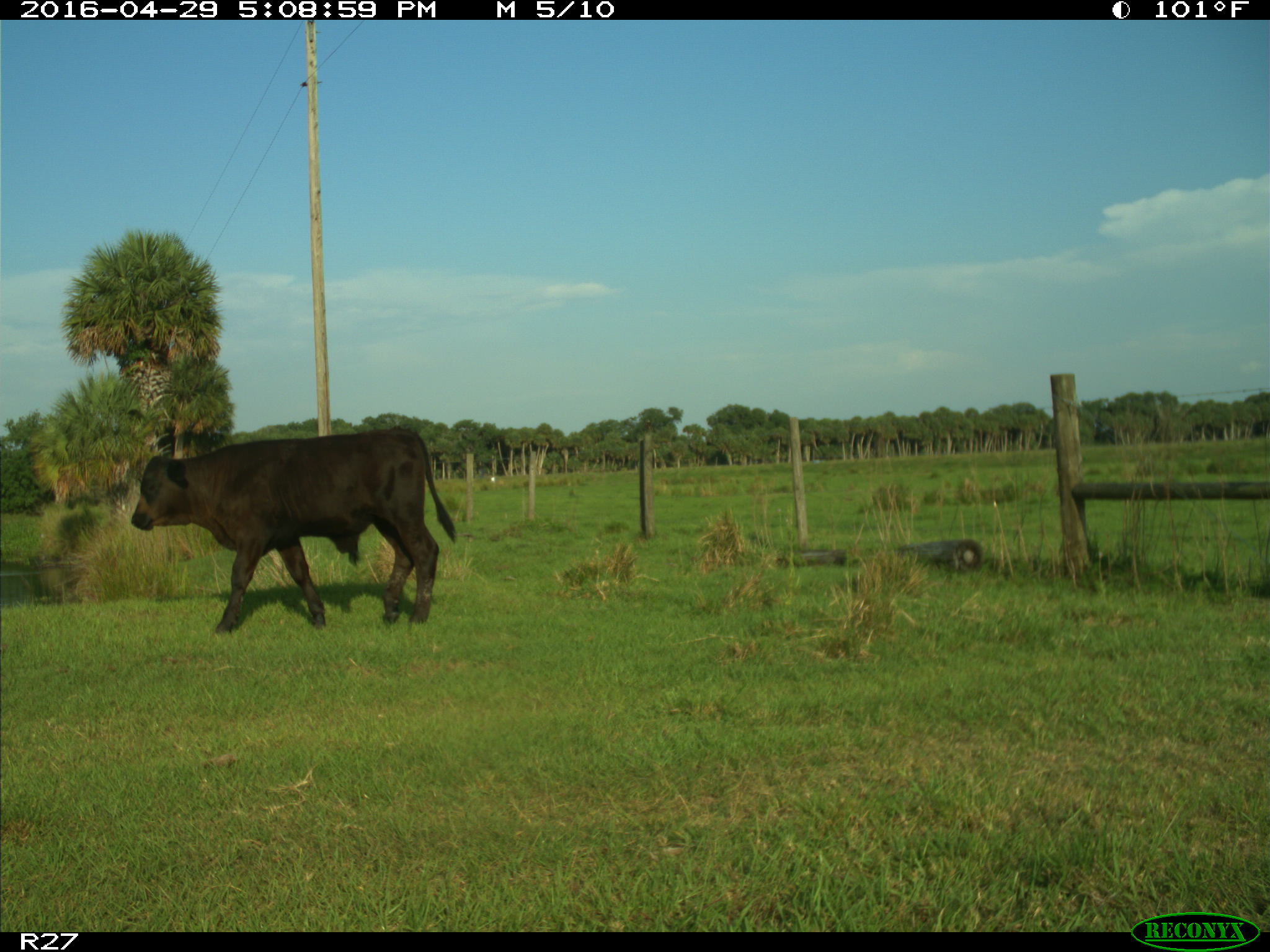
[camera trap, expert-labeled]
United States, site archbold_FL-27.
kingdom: Animalia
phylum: Chordata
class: Mammalia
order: Artiodactyla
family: Bovidae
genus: Bos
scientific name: Bos taurus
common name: domestic cow